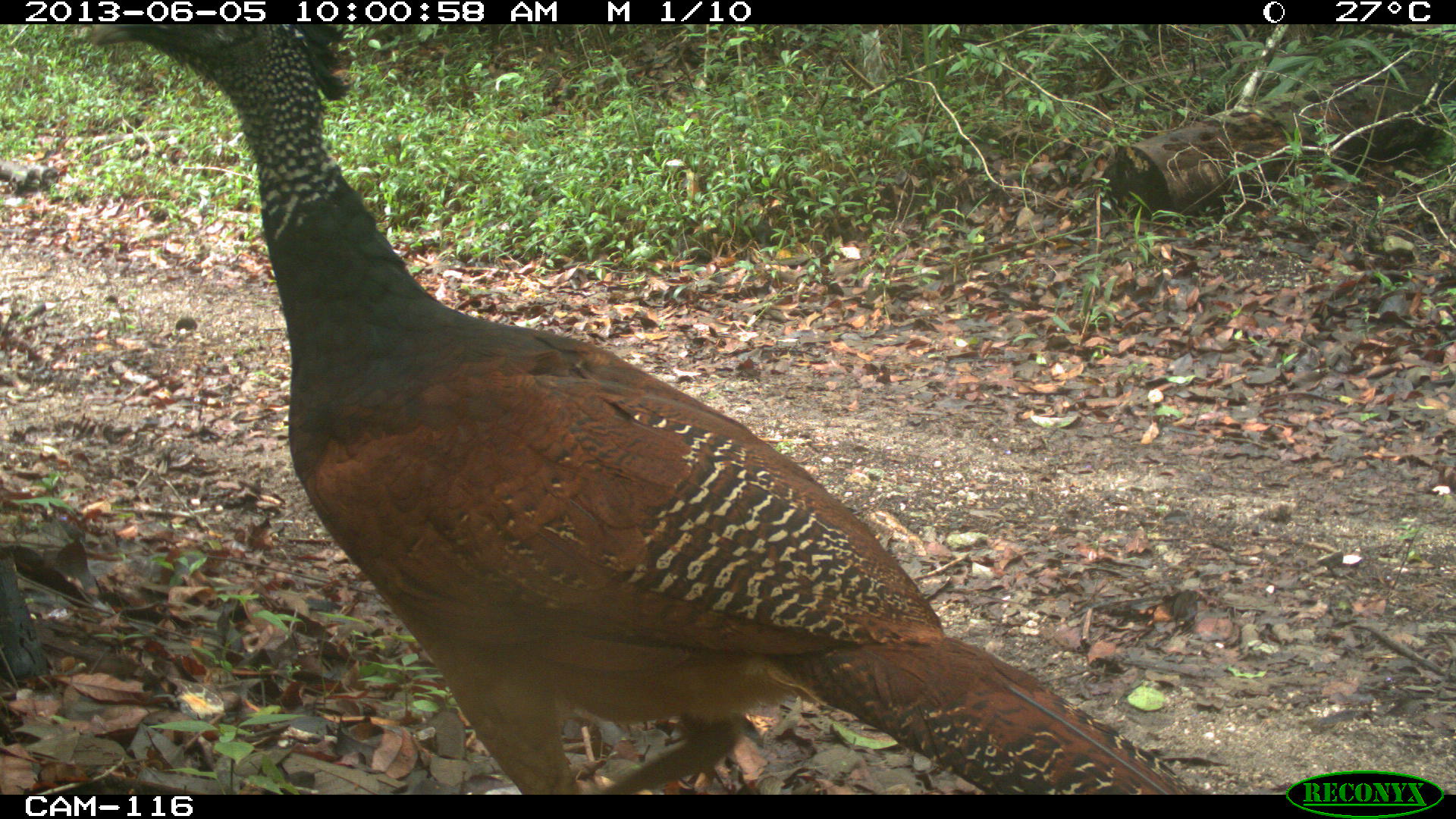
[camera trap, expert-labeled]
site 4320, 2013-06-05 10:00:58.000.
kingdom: Animalia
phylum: Chordata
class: Aves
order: Galliformes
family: Cracidae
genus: Crax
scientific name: Crax rubra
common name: great curassow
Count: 1.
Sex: female.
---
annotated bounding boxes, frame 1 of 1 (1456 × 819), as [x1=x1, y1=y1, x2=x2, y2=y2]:
crax rubra: [x1=15, y1=24, x2=1205, y2=792]